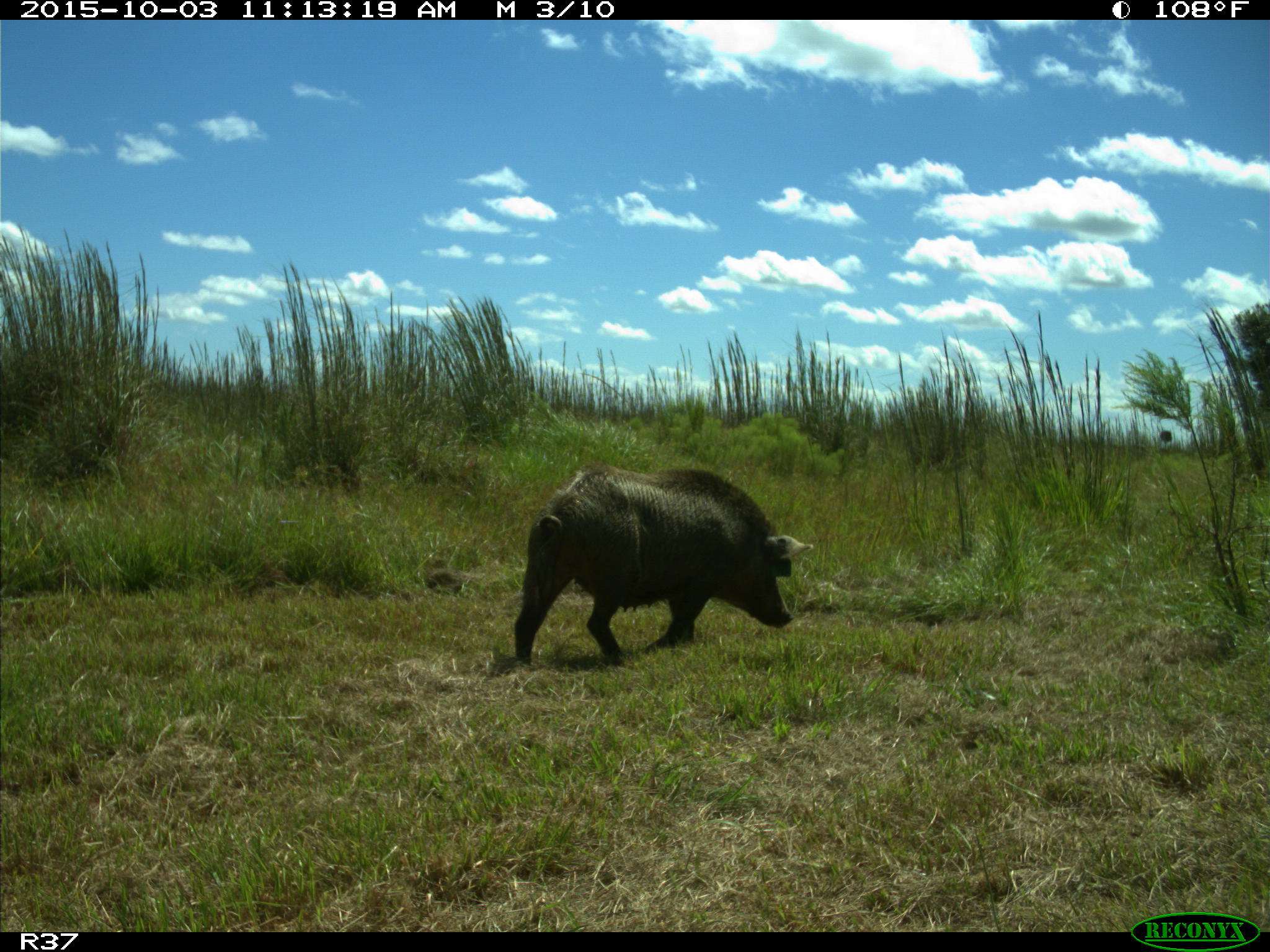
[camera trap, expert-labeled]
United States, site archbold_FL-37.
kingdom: Animalia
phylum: Chordata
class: Mammalia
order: Artiodactyla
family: Suidae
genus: Sus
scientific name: Sus scrofa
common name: wild boar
Sus scrofa (wild boar).